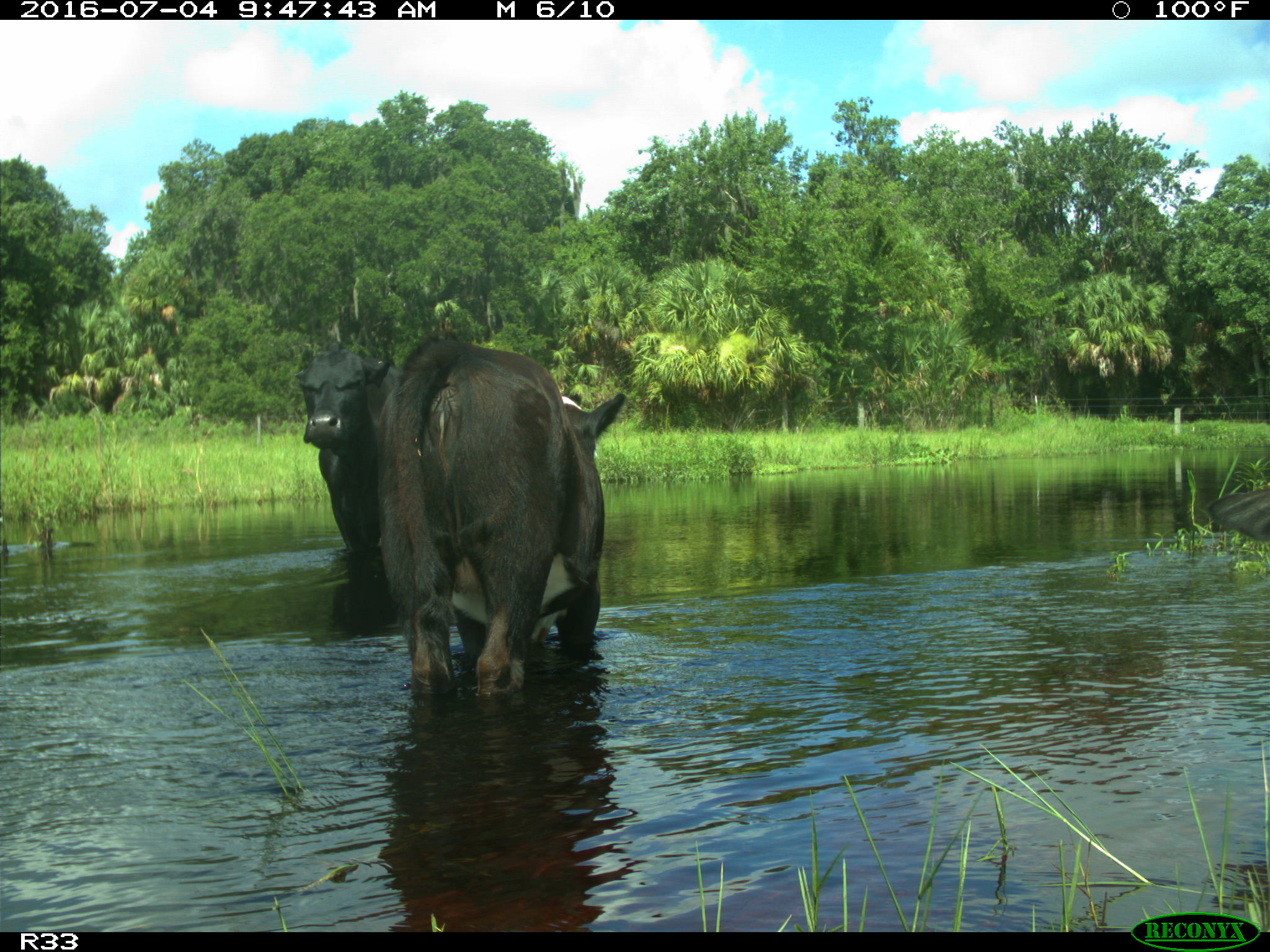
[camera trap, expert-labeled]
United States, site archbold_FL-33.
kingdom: Animalia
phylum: Chordata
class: Mammalia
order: Artiodactyla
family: Bovidae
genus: Bos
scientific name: Bos taurus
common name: domestic cow